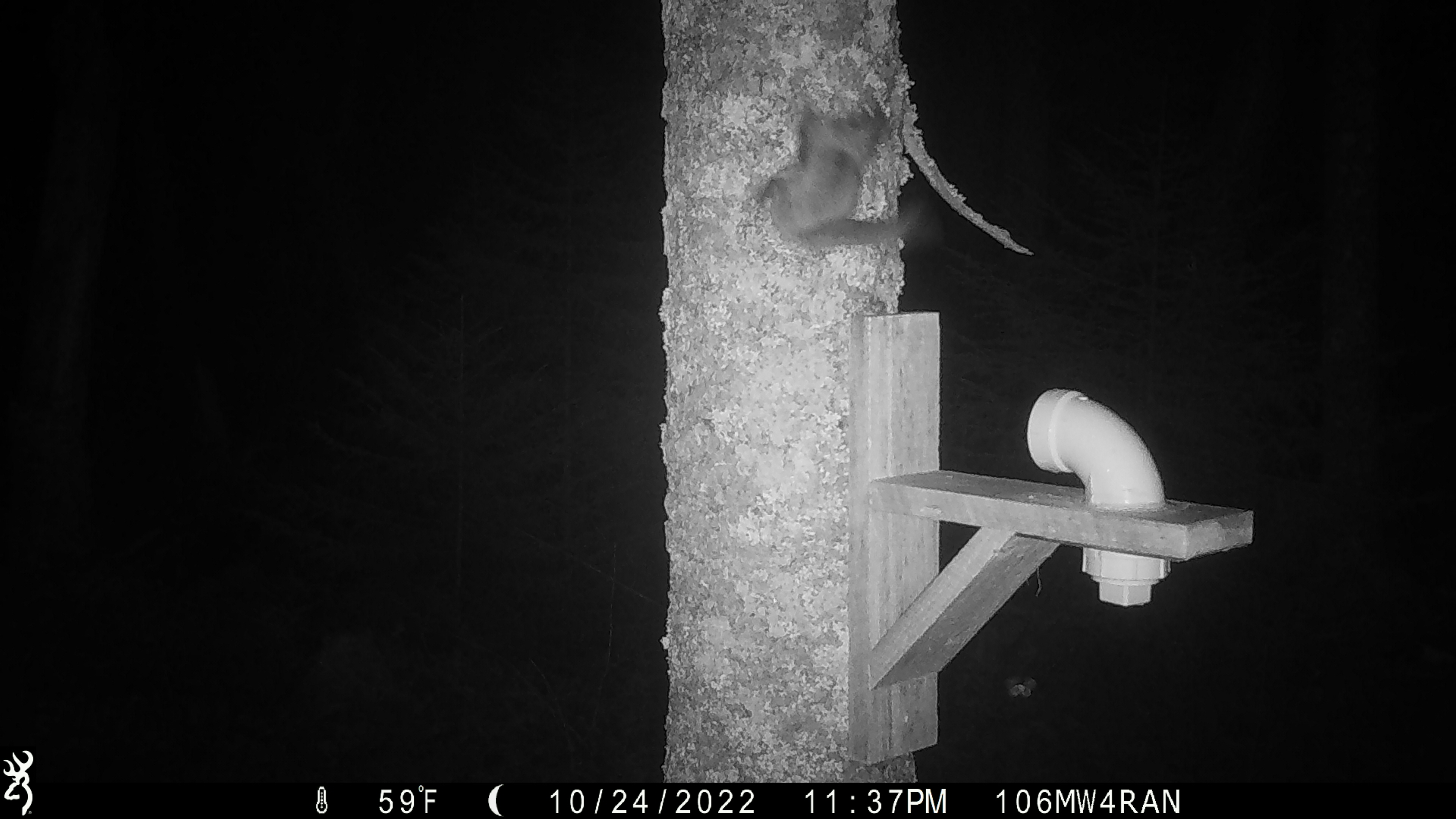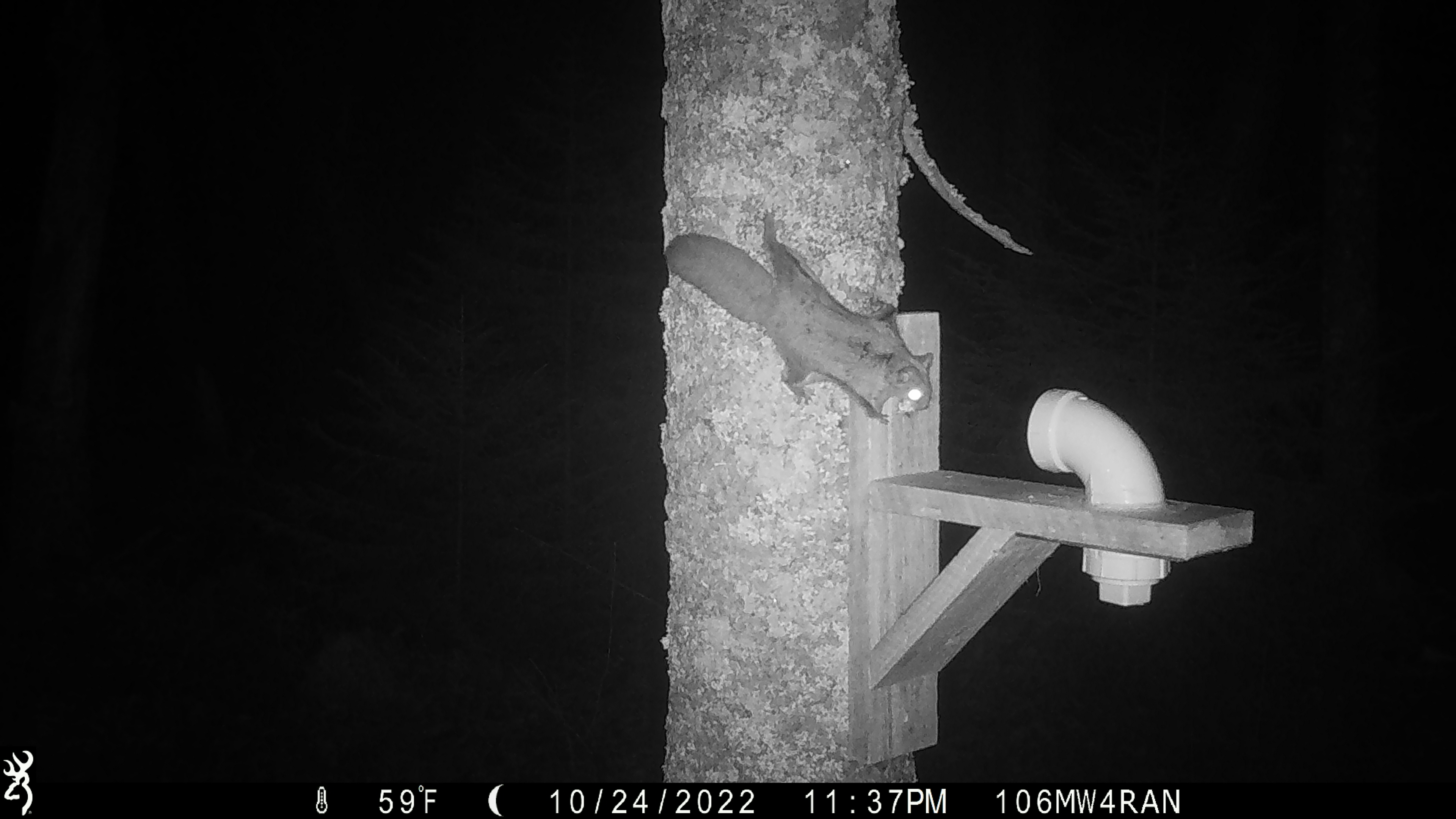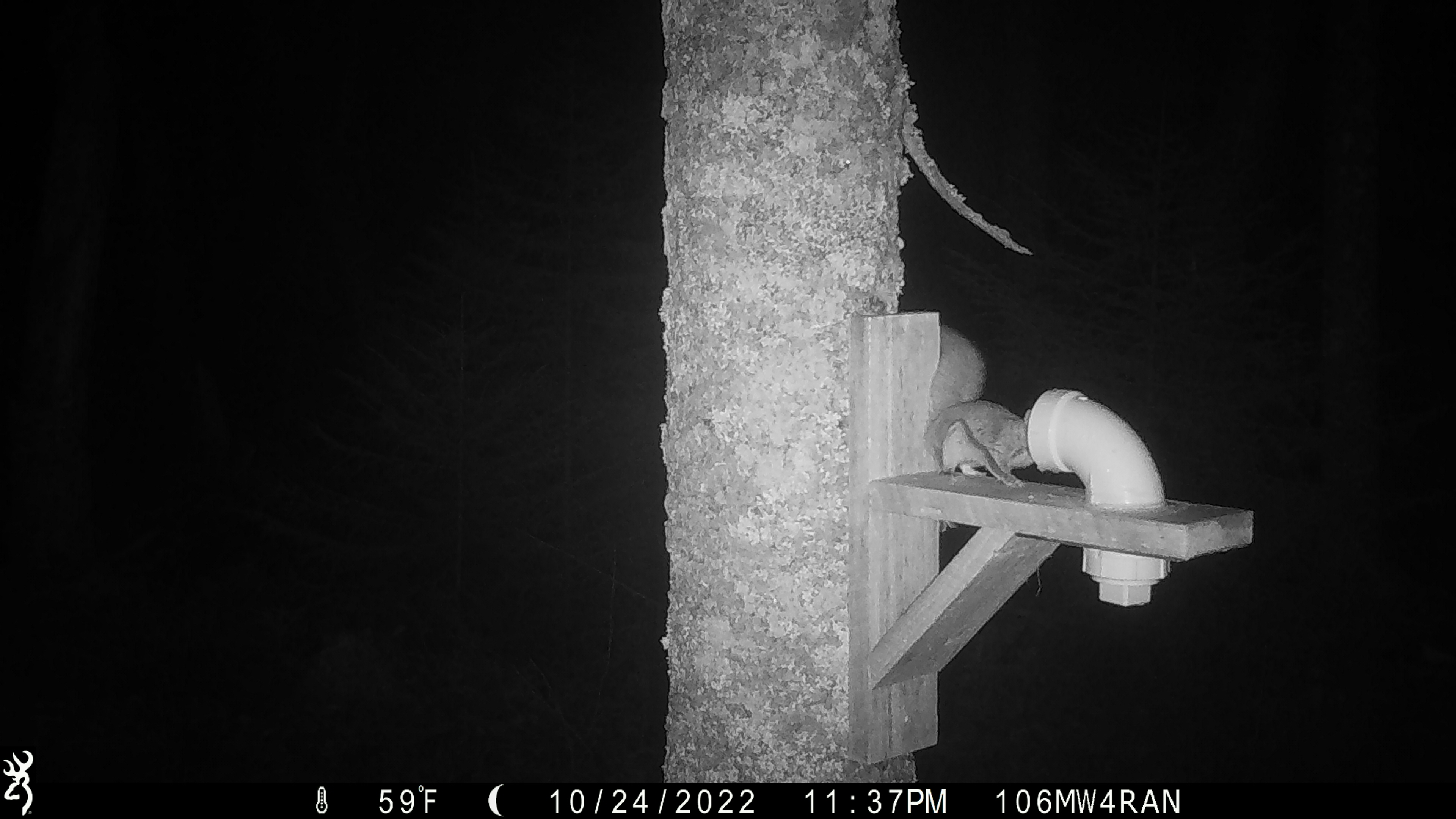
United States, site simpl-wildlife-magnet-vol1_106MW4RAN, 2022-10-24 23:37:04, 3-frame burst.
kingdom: Animalia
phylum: Chordata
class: Mammalia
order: Rodentia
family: Sciuridae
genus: Glaucomys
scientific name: Glaucomys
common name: flying squirrel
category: flying squirrel sp.